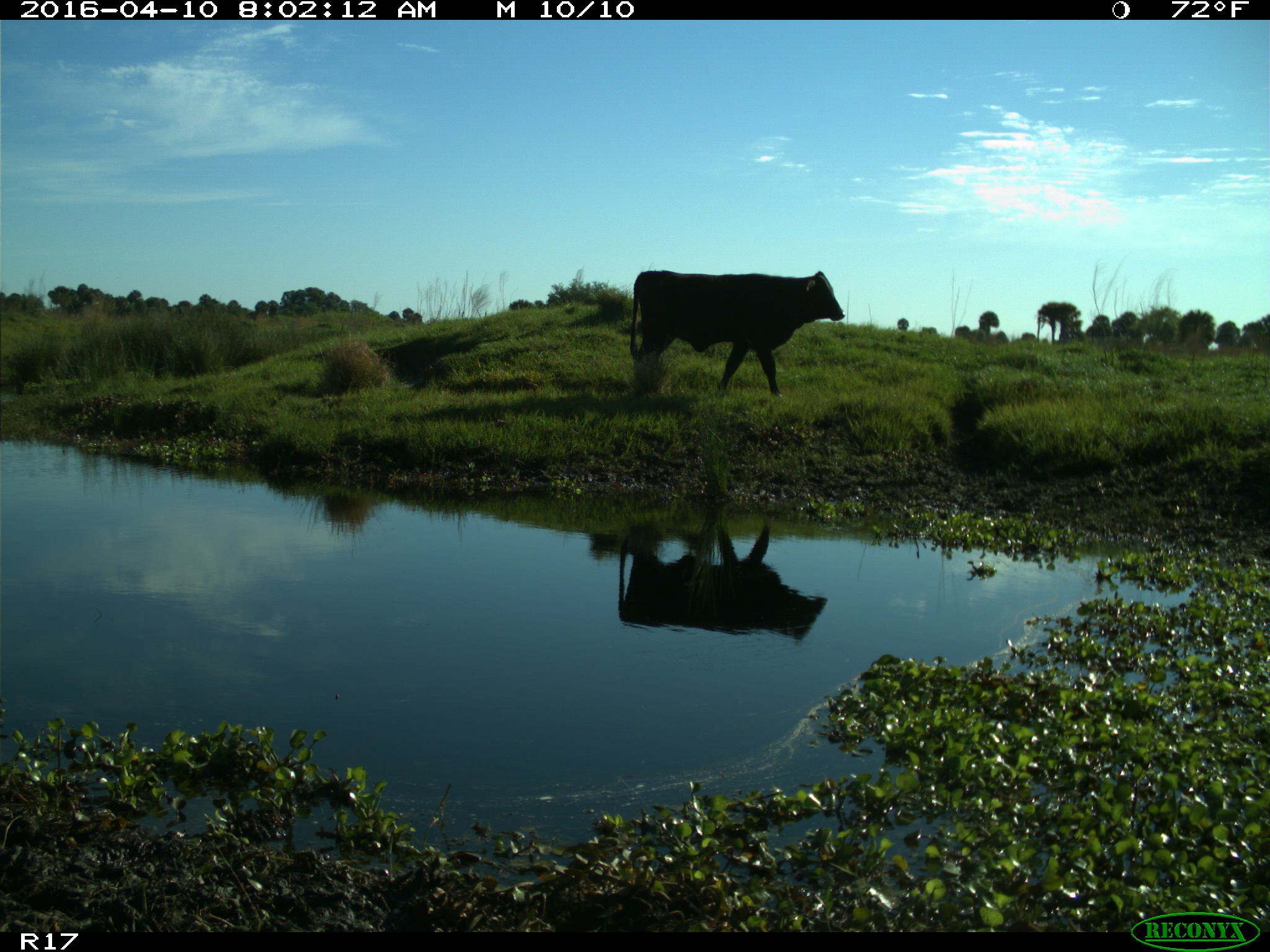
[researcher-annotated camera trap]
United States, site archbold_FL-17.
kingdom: Animalia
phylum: Chordata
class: Mammalia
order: Artiodactyla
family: Bovidae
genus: Bos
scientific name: Bos taurus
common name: domestic cow